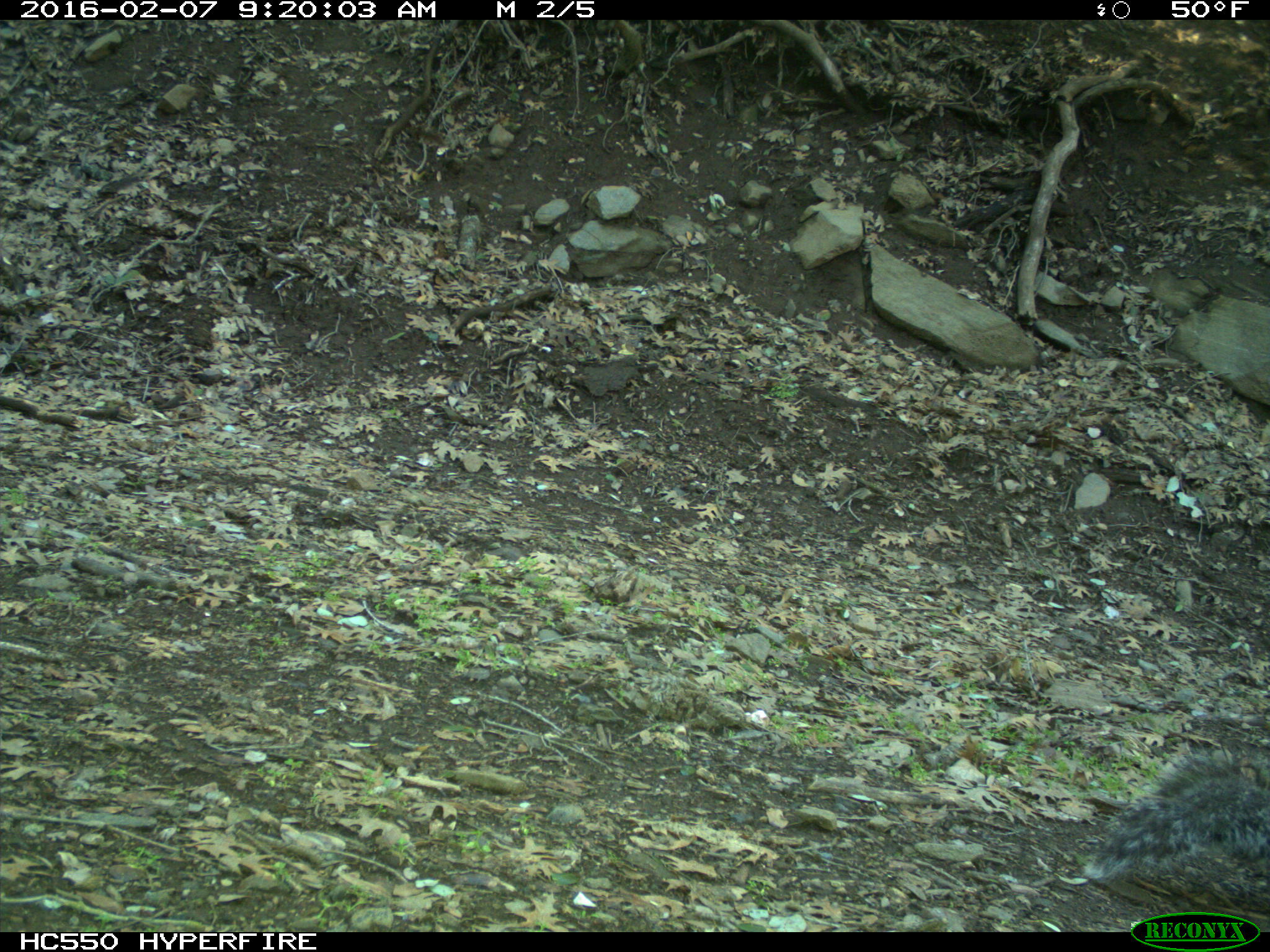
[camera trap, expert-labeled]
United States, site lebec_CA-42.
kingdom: Animalia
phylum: Chordata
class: Mammalia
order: Rodentia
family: Sciuridae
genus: Sciurus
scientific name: Sciurus carolinensis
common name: eastern gray squirrel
Sciurus carolinensis (eastern gray squirrel).